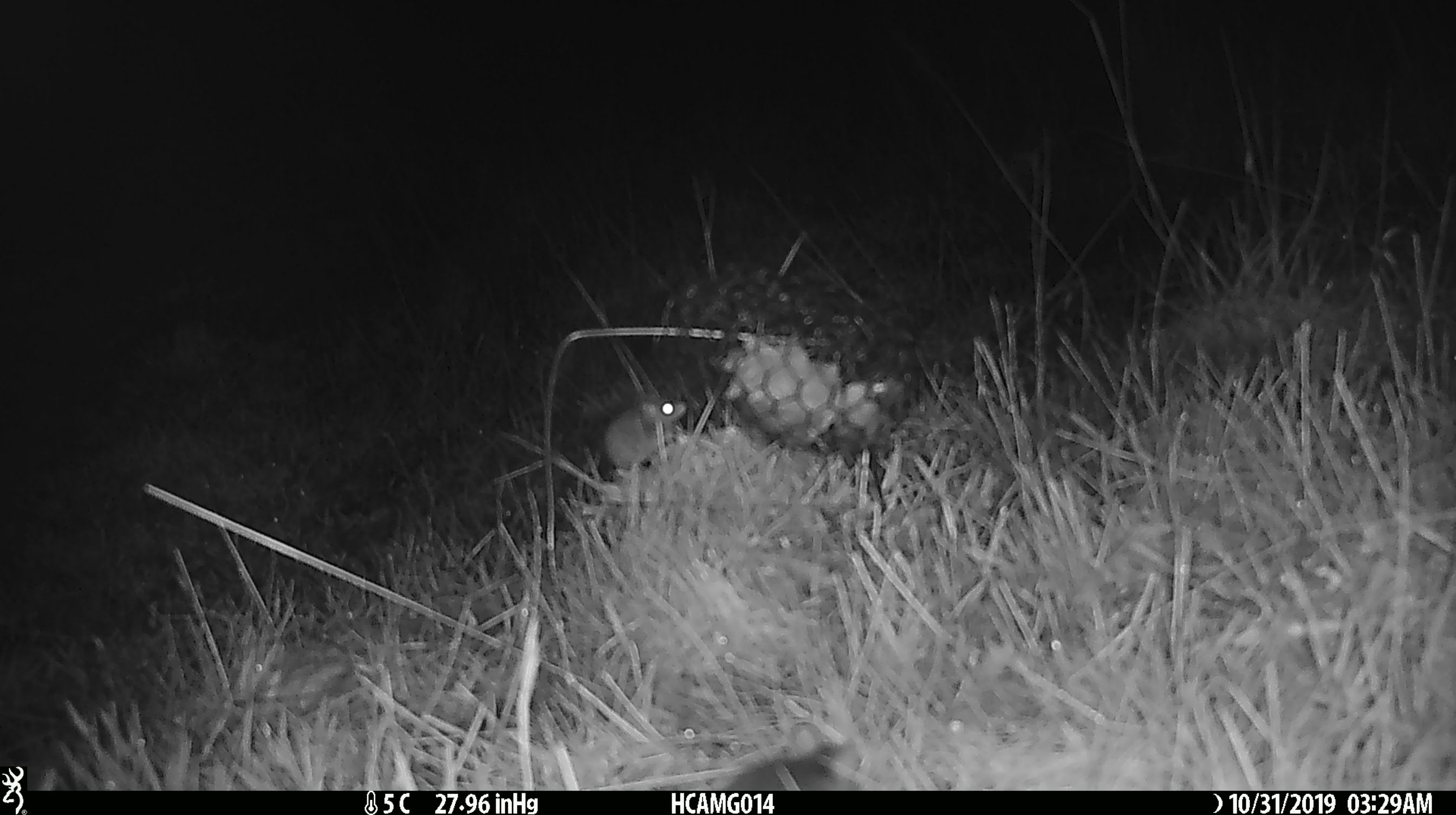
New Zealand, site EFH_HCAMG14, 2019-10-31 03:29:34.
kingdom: Animalia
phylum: Chordata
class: Mammalia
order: Rodentia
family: Muridae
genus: Mus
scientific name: Mus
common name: mouse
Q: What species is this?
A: Mouse (Mus).